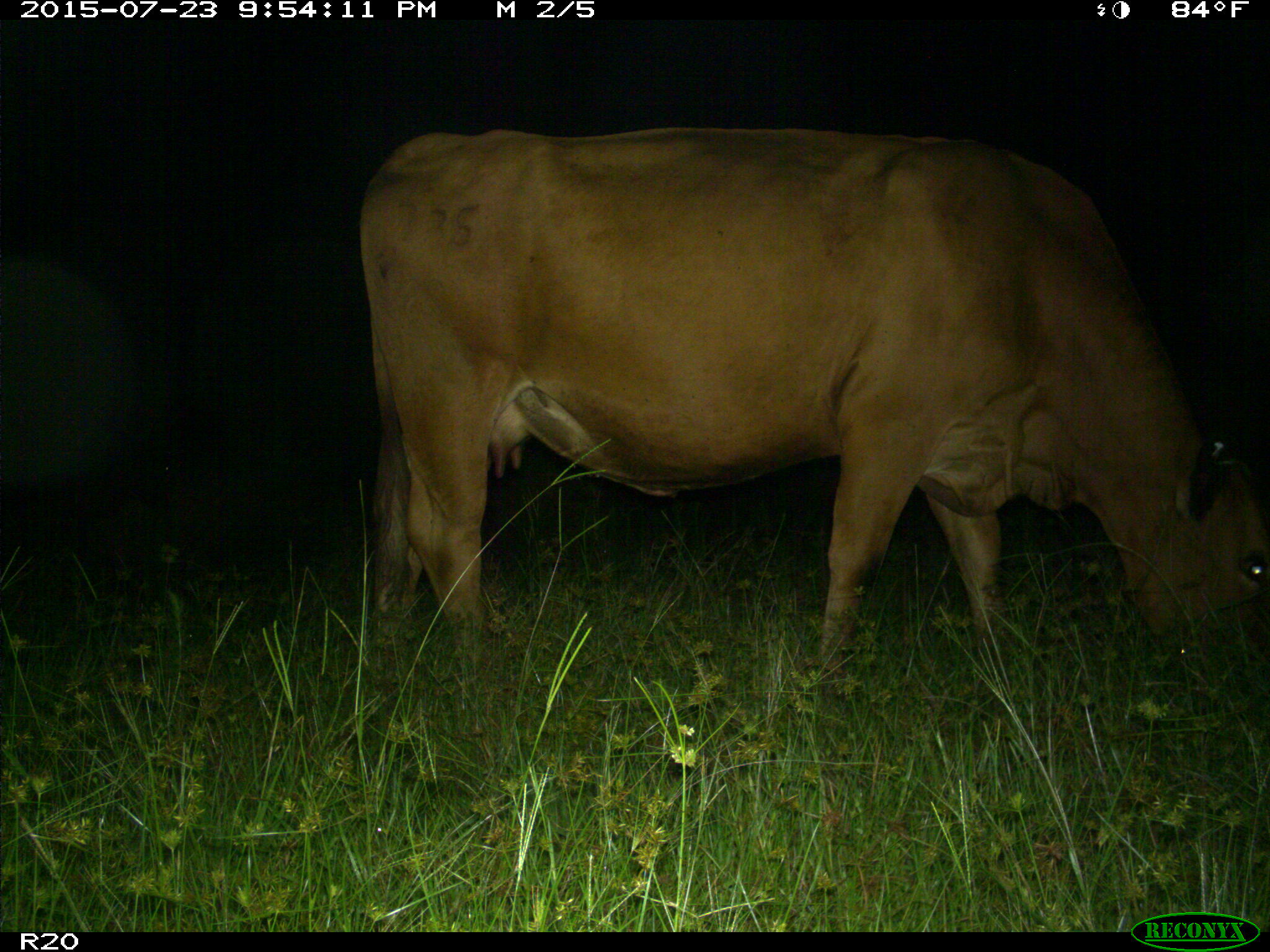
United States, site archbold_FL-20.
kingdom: Animalia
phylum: Chordata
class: Mammalia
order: Artiodactyla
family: Bovidae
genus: Bos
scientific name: Bos taurus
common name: domestic cow